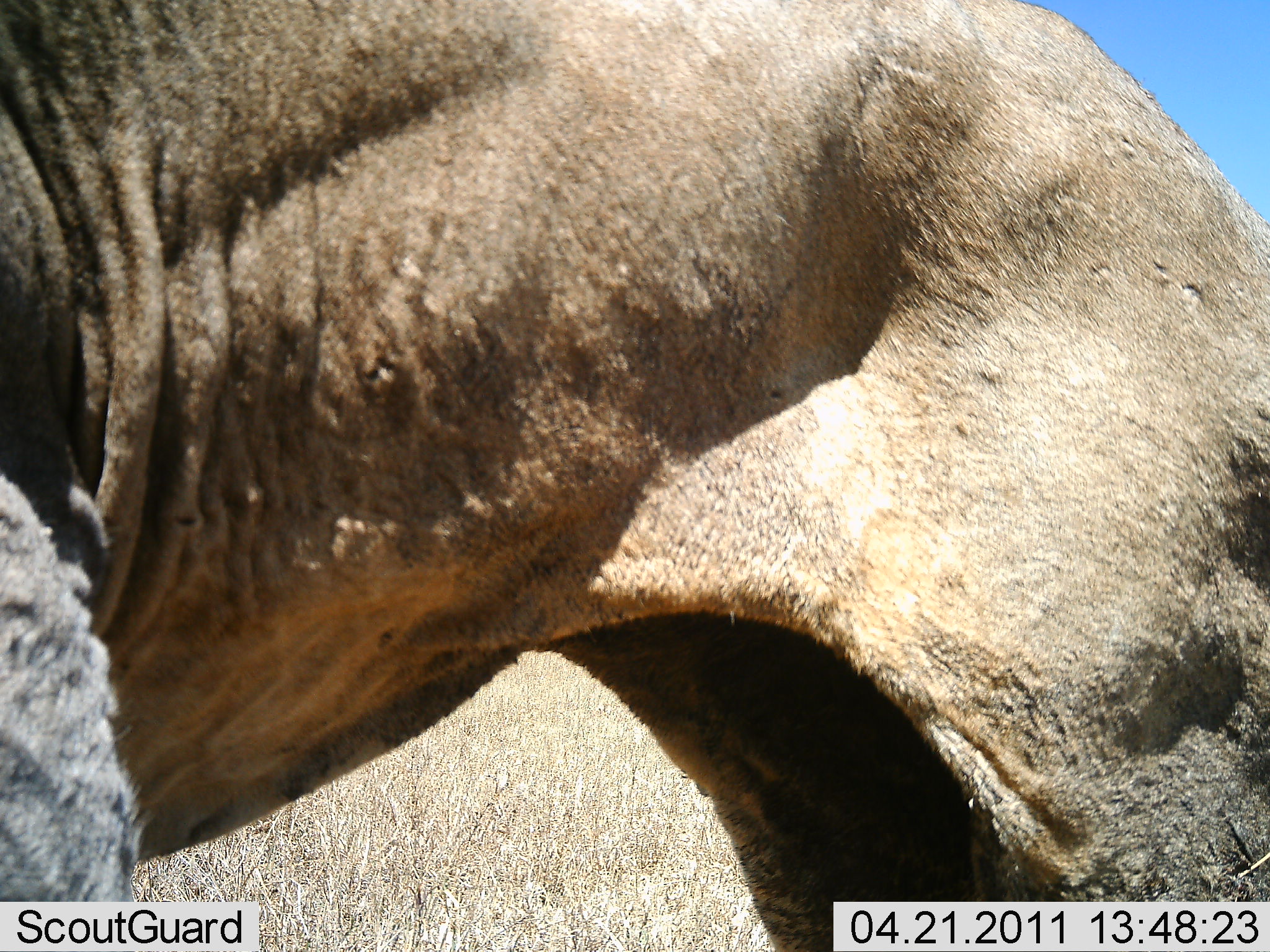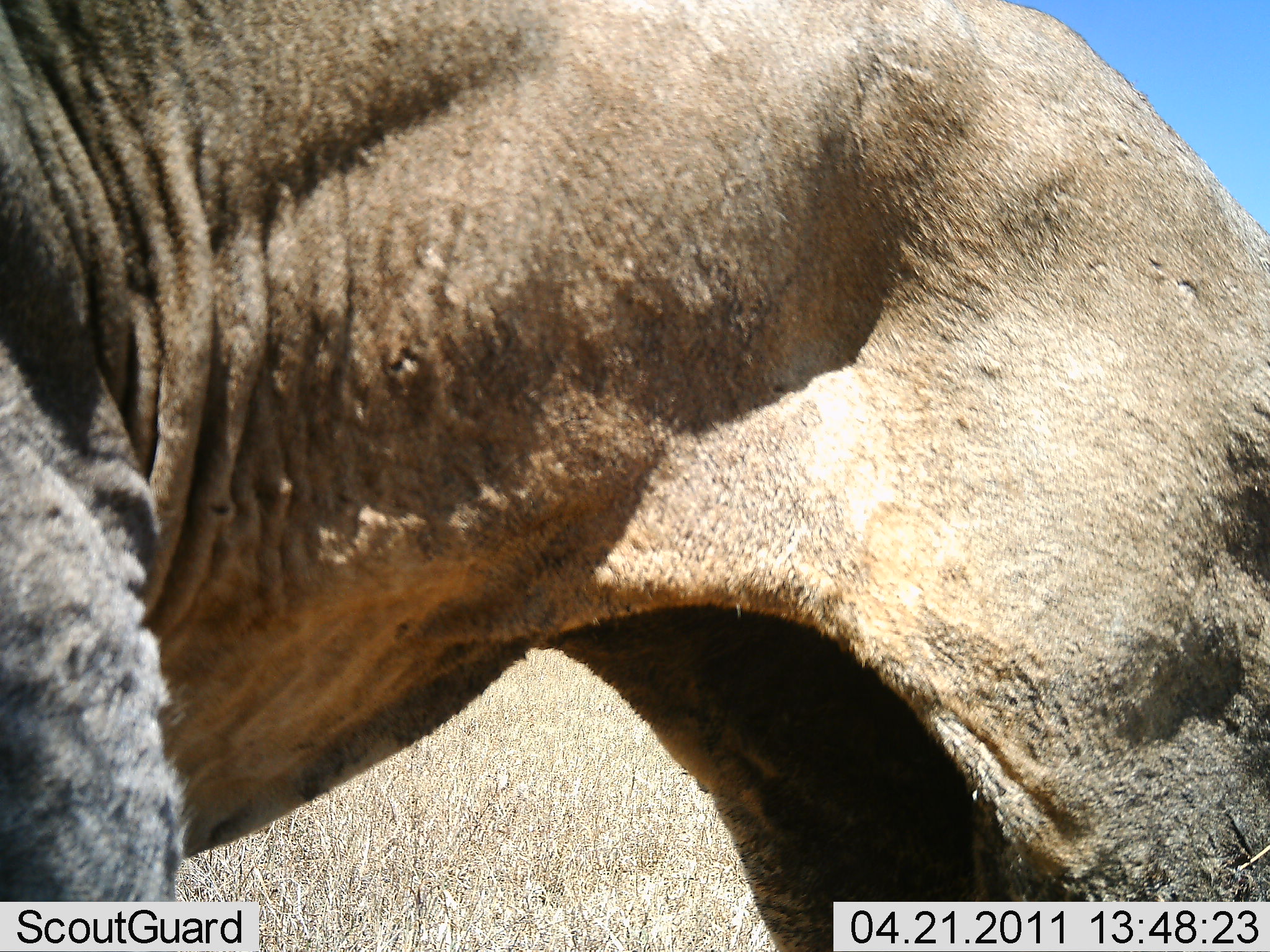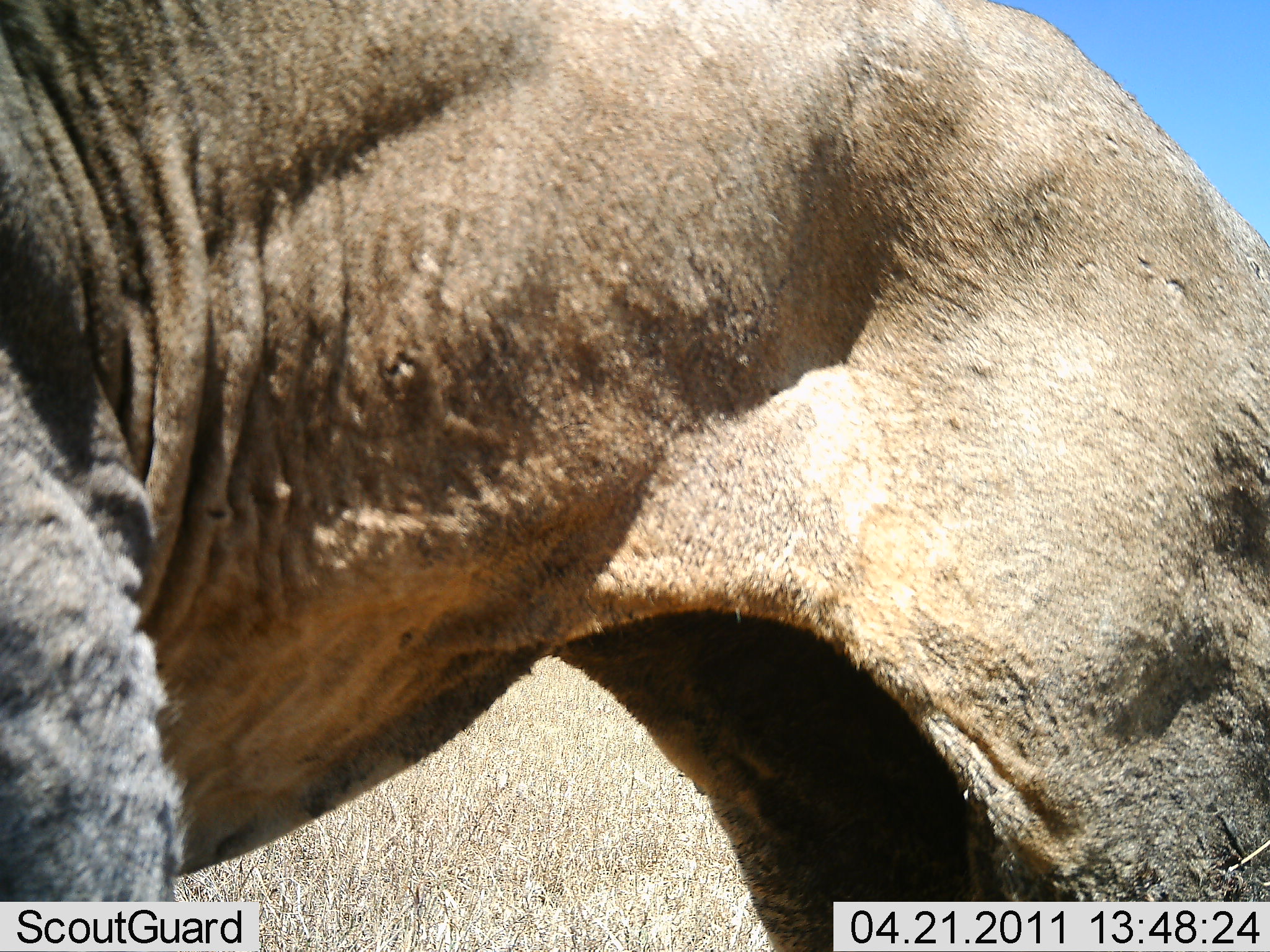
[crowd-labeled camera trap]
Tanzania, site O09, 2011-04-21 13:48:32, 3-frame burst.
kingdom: Animalia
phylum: Chordata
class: Mammalia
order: Artiodactyla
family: Bovidae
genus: Connochaetes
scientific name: Connochaetes taurinus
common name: blue wildebeest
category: wildebeest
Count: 1.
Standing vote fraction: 100%.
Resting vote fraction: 0%.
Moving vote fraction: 0%.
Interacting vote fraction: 0%.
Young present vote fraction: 0%.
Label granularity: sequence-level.